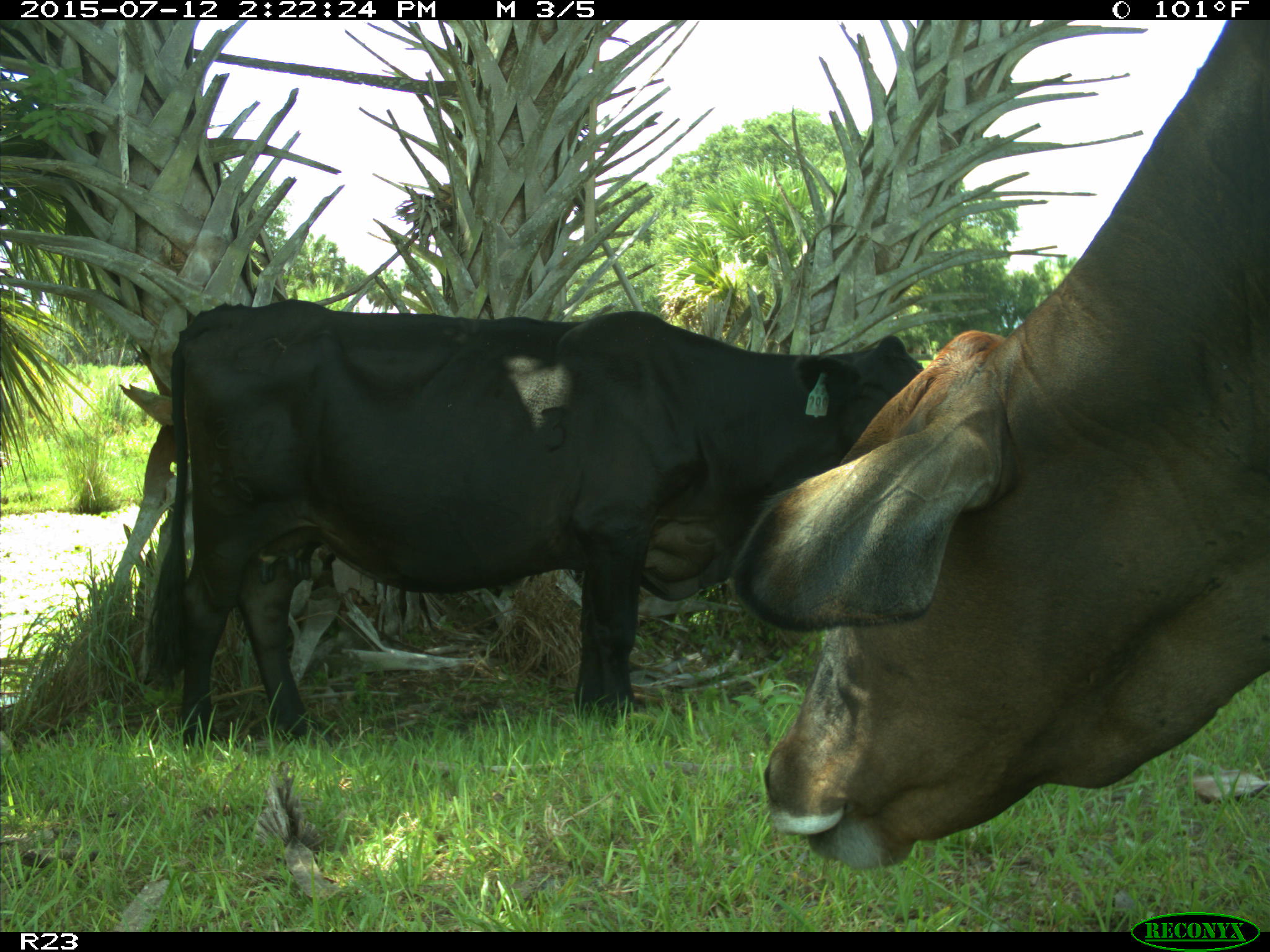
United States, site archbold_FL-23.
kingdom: Animalia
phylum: Chordata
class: Mammalia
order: Artiodactyla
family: Bovidae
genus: Bos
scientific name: Bos taurus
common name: domestic cow